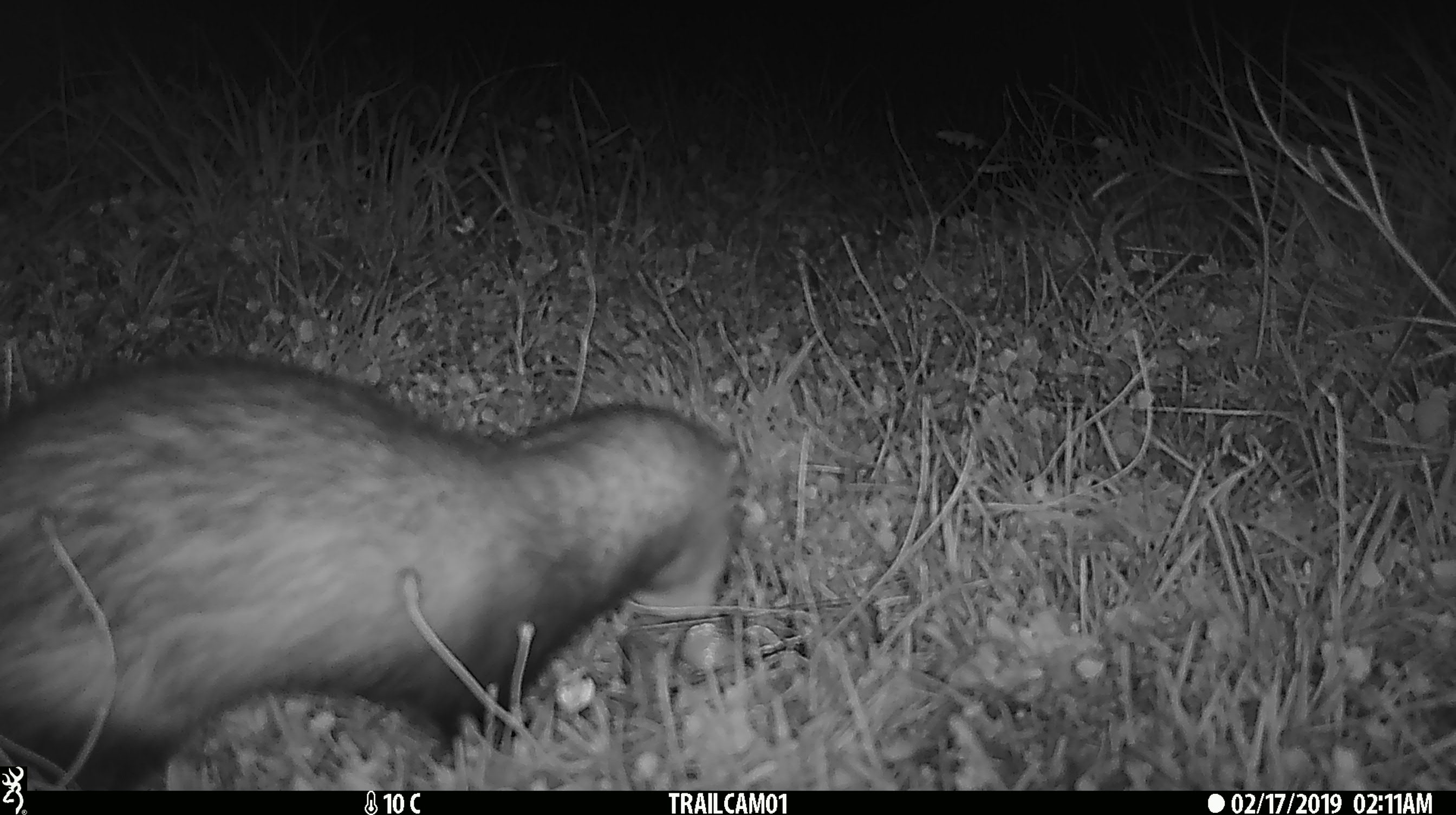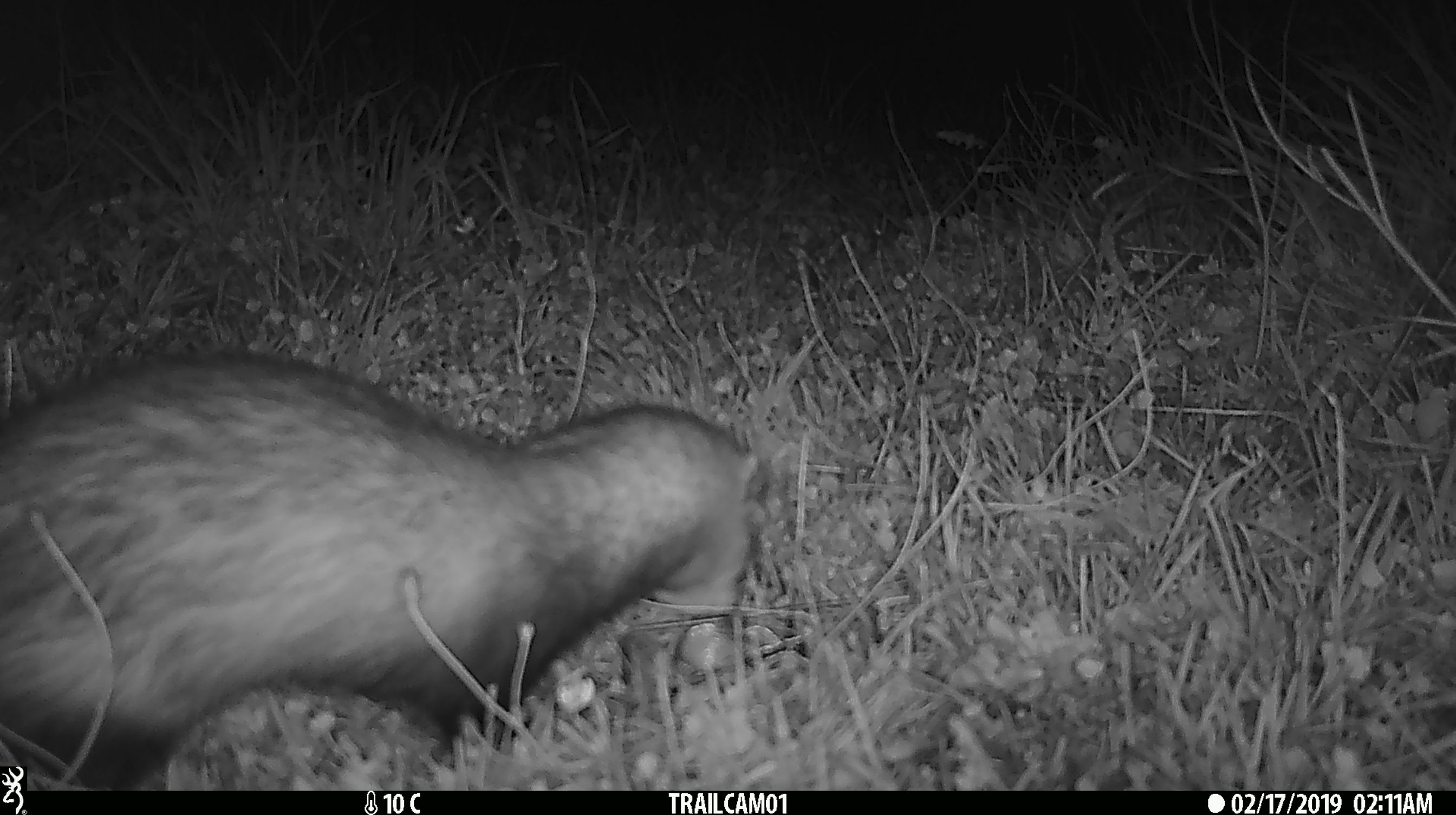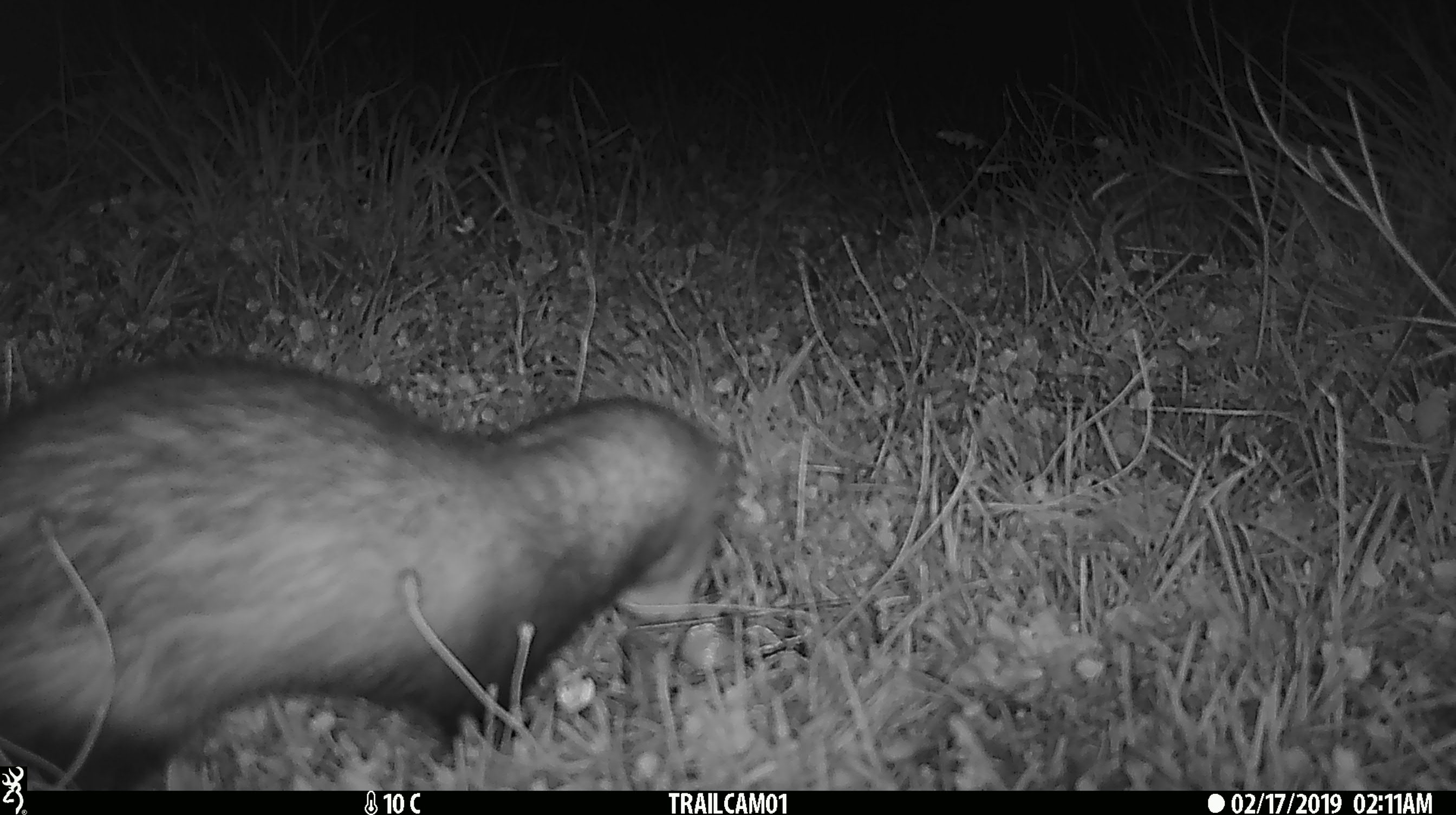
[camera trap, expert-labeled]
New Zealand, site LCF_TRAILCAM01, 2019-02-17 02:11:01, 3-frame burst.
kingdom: Animalia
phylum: Chordata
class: Mammalia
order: Carnivora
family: Mustelidae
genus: Mustela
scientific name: Mustela furo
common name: ferret